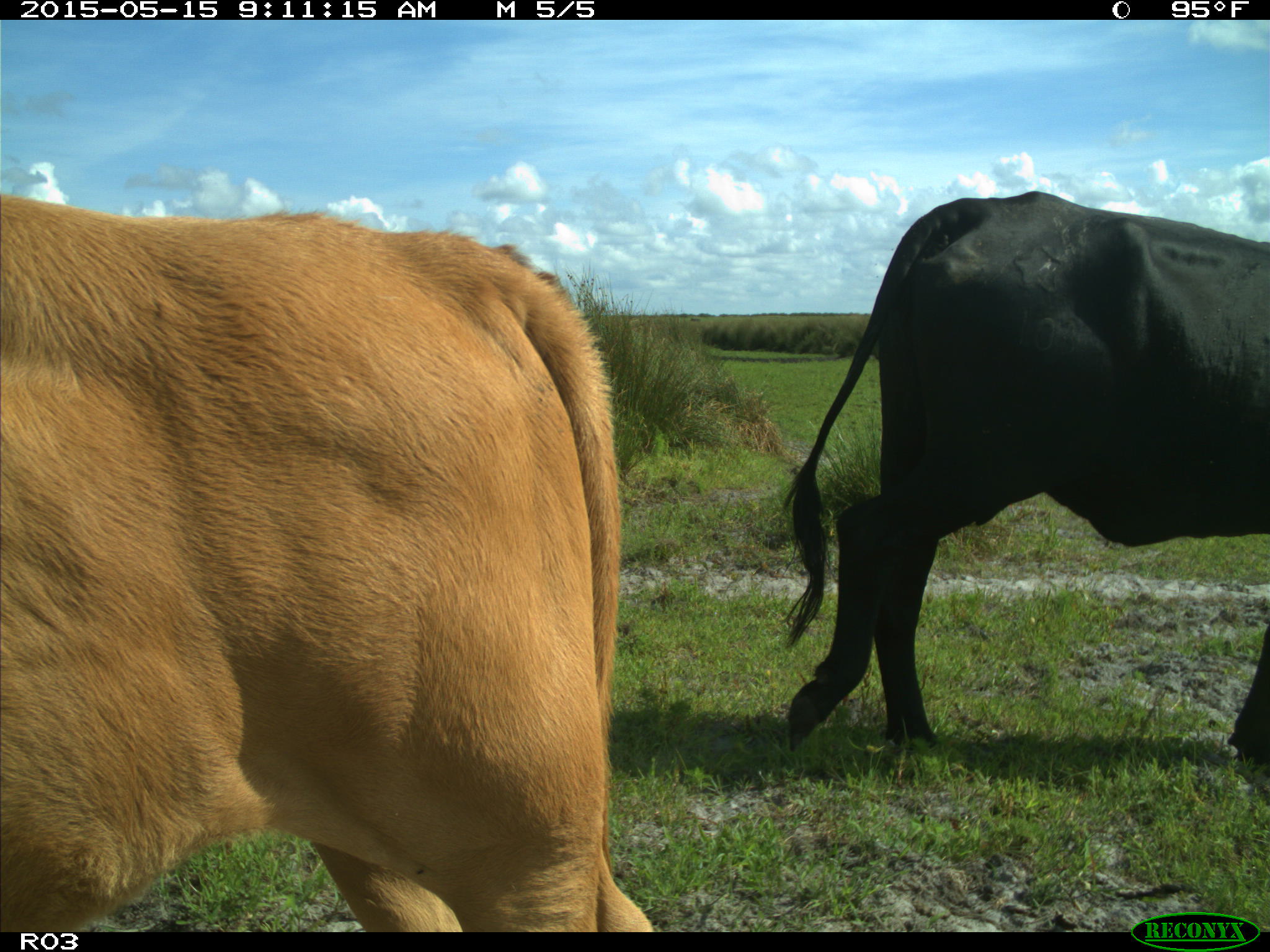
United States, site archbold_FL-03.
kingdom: Animalia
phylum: Chordata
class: Mammalia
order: Artiodactyla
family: Bovidae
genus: Bos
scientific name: Bos taurus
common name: domestic cow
Bos taurus (domestic cow).